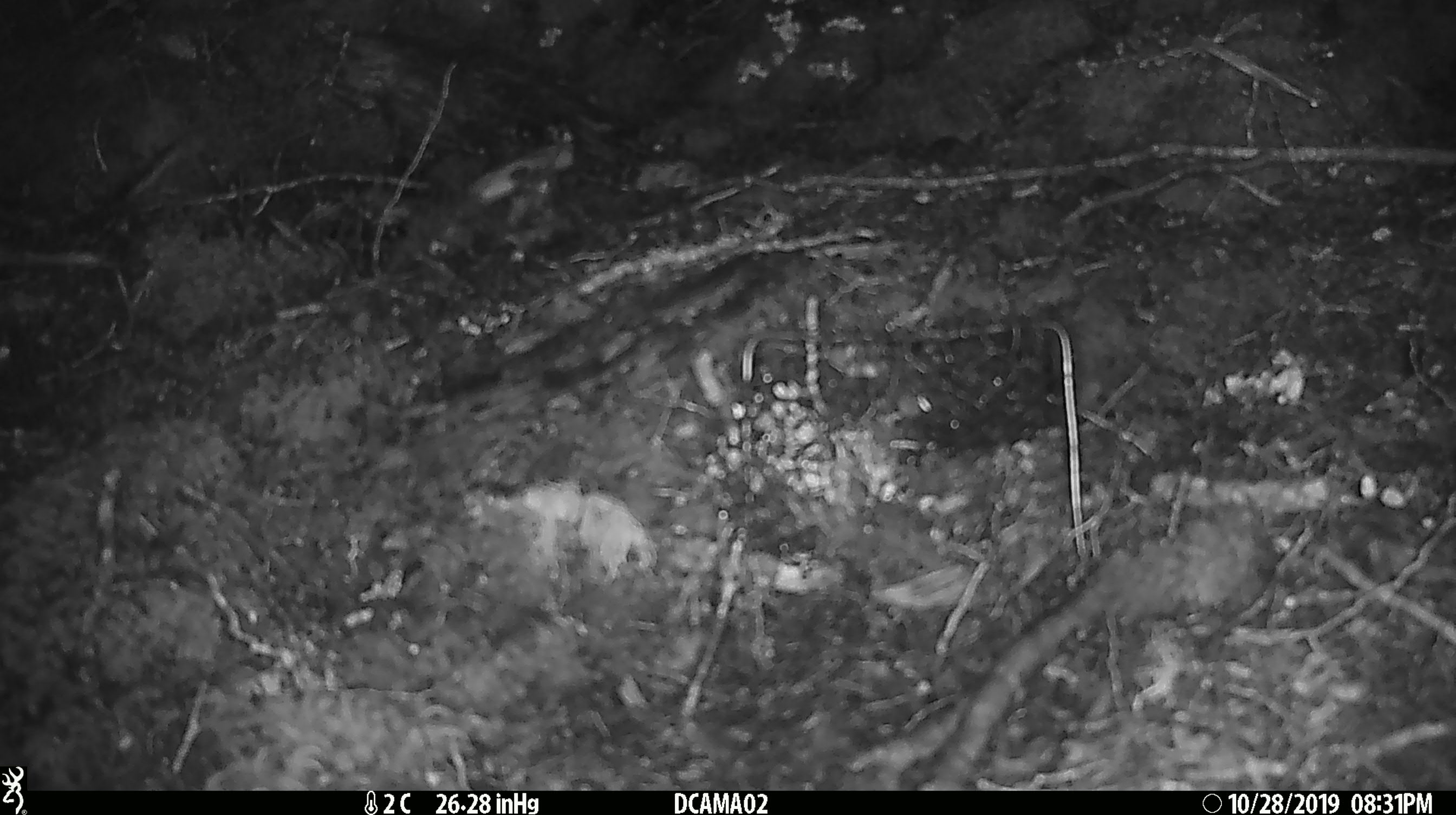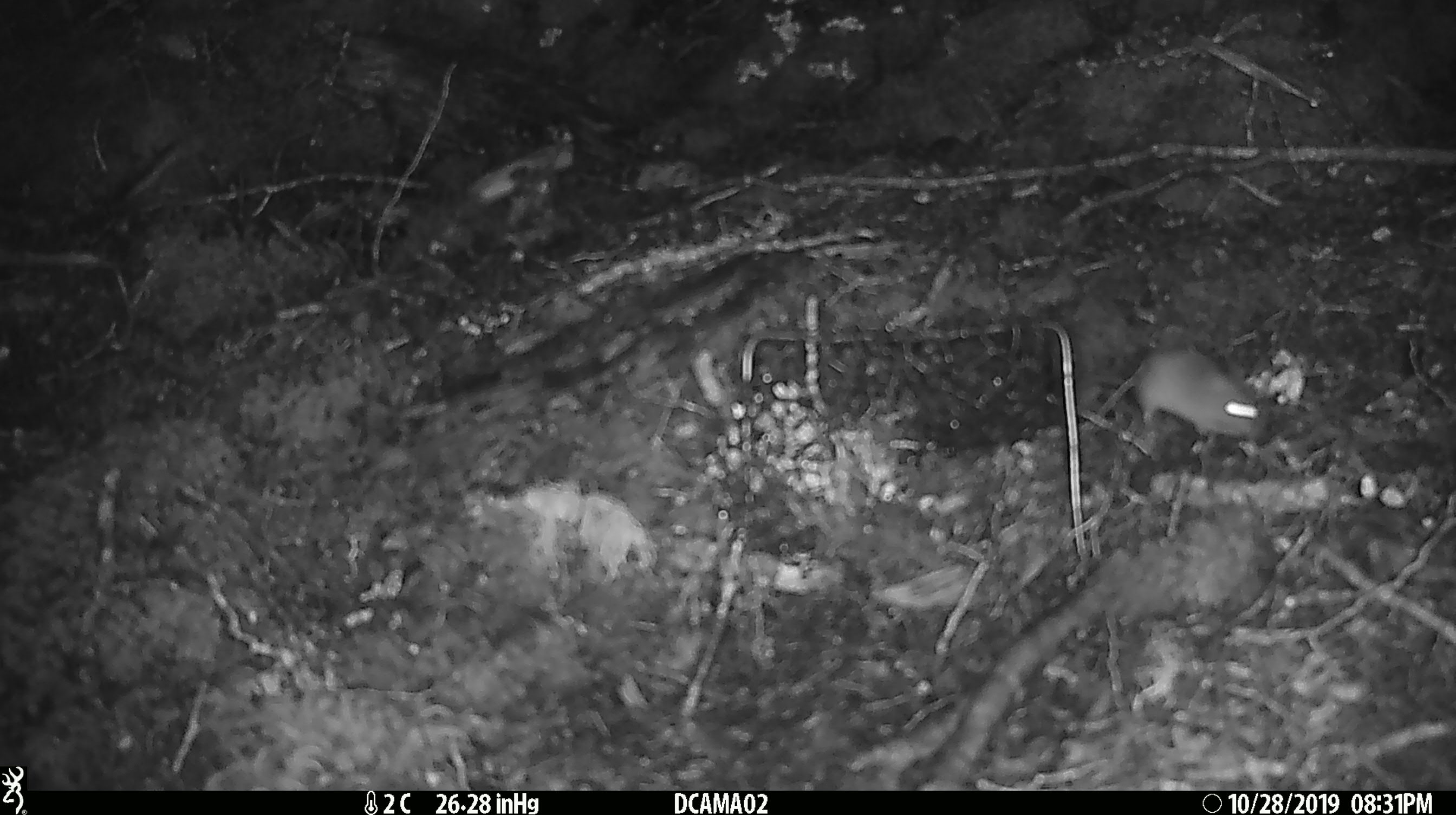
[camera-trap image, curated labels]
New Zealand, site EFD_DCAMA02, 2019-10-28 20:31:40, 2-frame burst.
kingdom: Animalia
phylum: Chordata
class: Mammalia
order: Rodentia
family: Muridae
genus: Mus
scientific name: Mus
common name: mouse